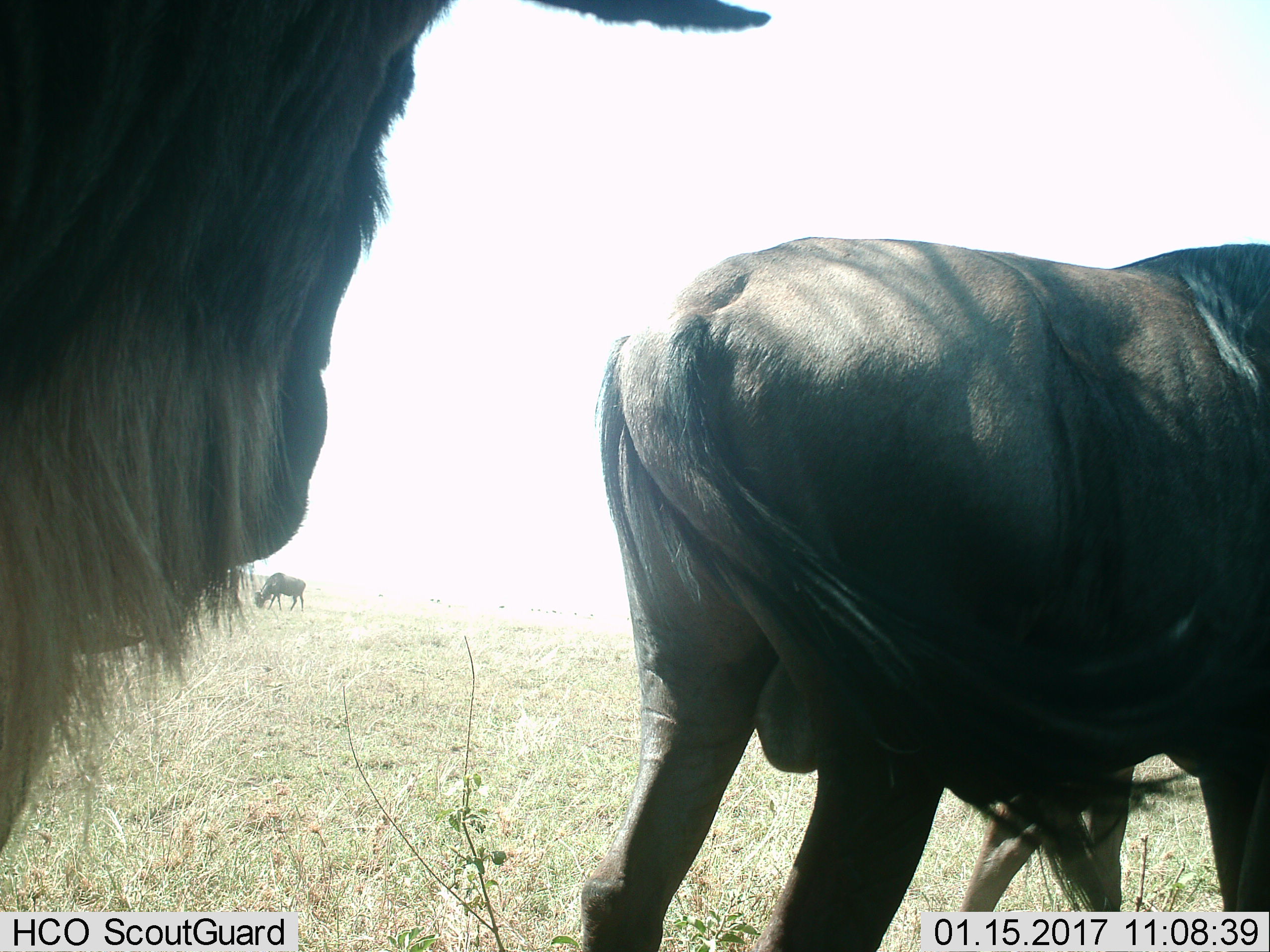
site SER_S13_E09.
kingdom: Animalia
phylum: Chordata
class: Mammalia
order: Artiodactyla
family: Bovidae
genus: Connochaetes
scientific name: Connochaetes taurinus taurinus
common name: blue wildebeest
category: wildebeestblue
Wildebeestblue (blue wildebeest) (Connochaetes taurinus taurinus), count 3. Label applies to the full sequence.